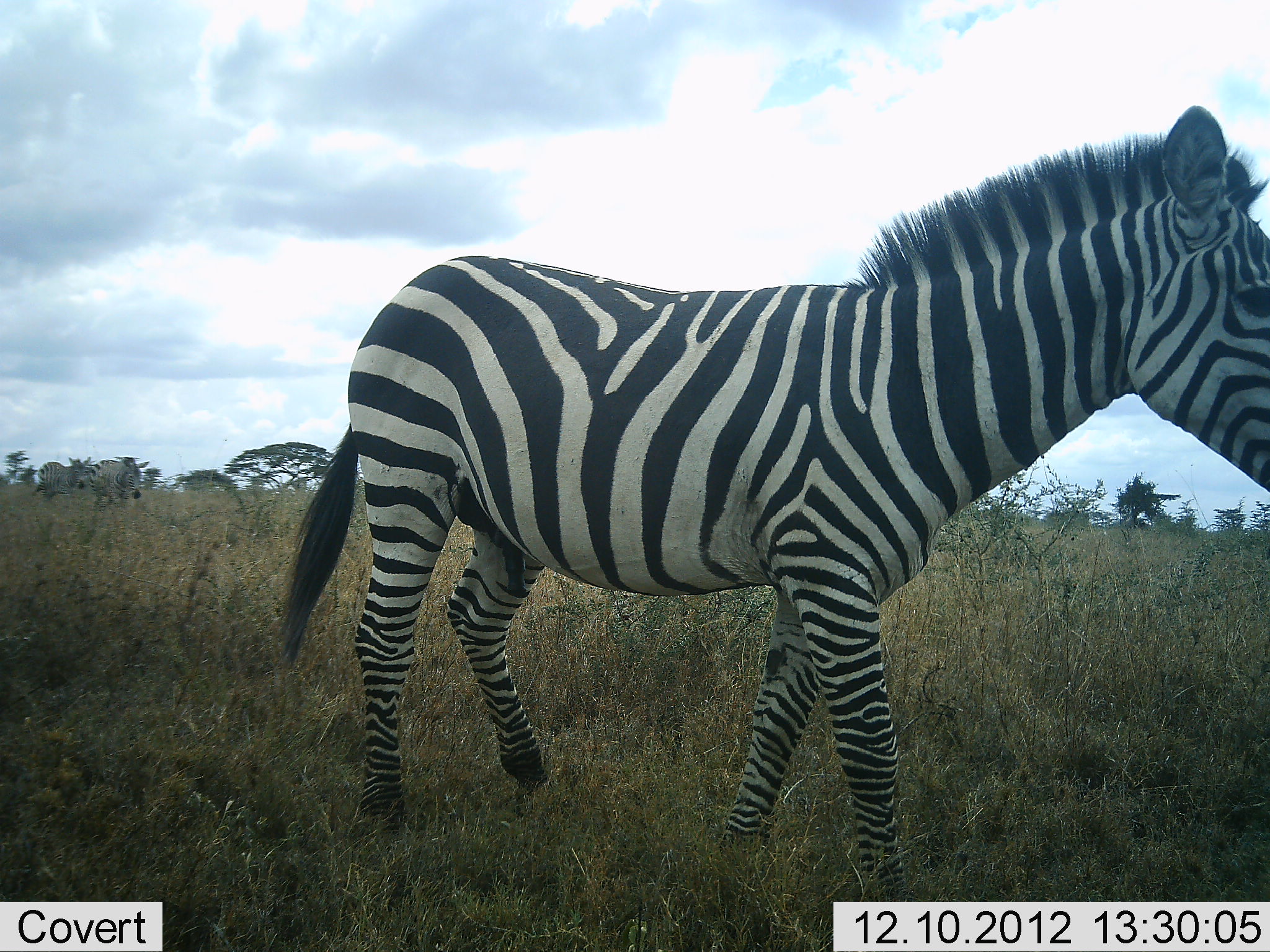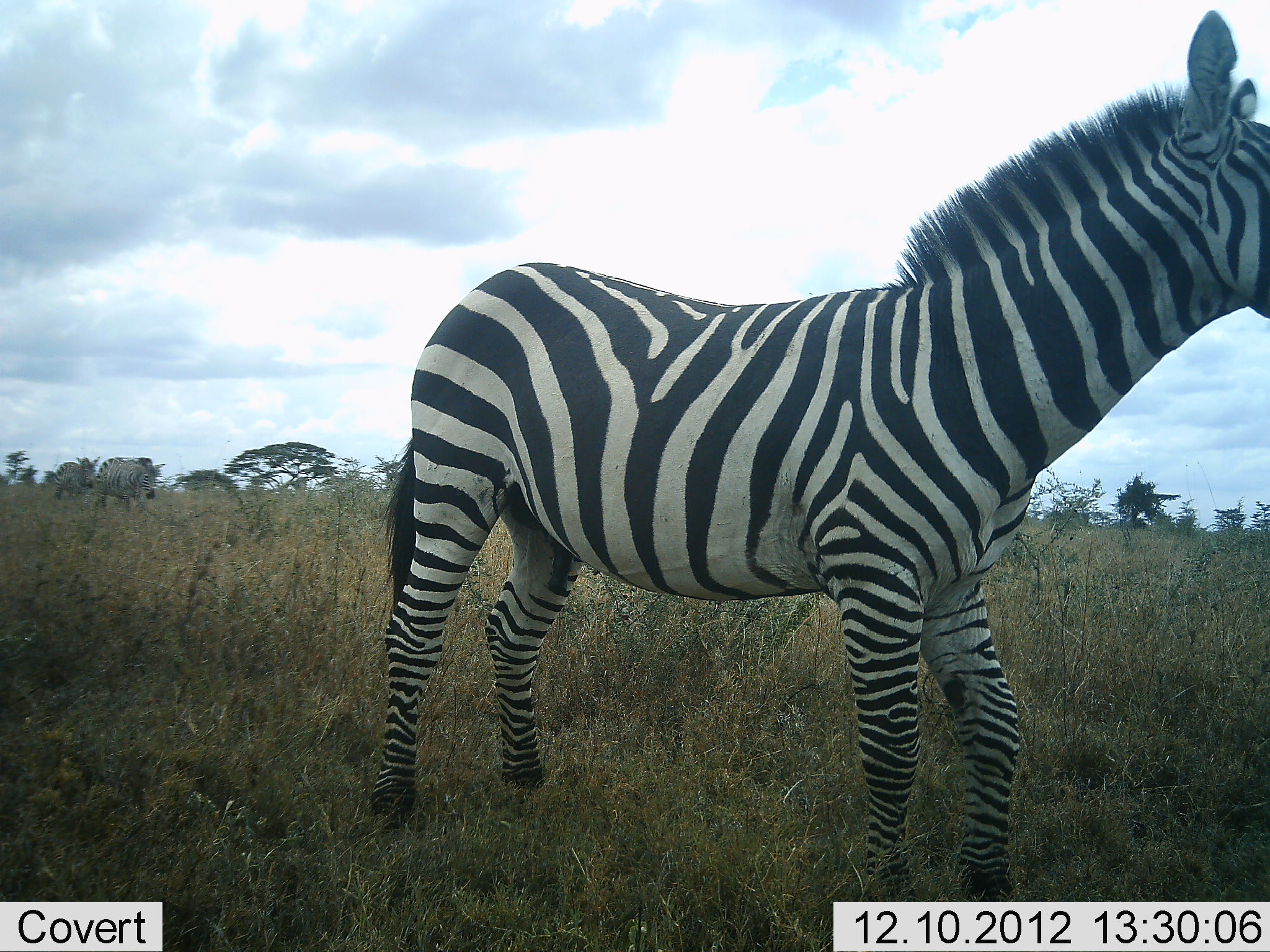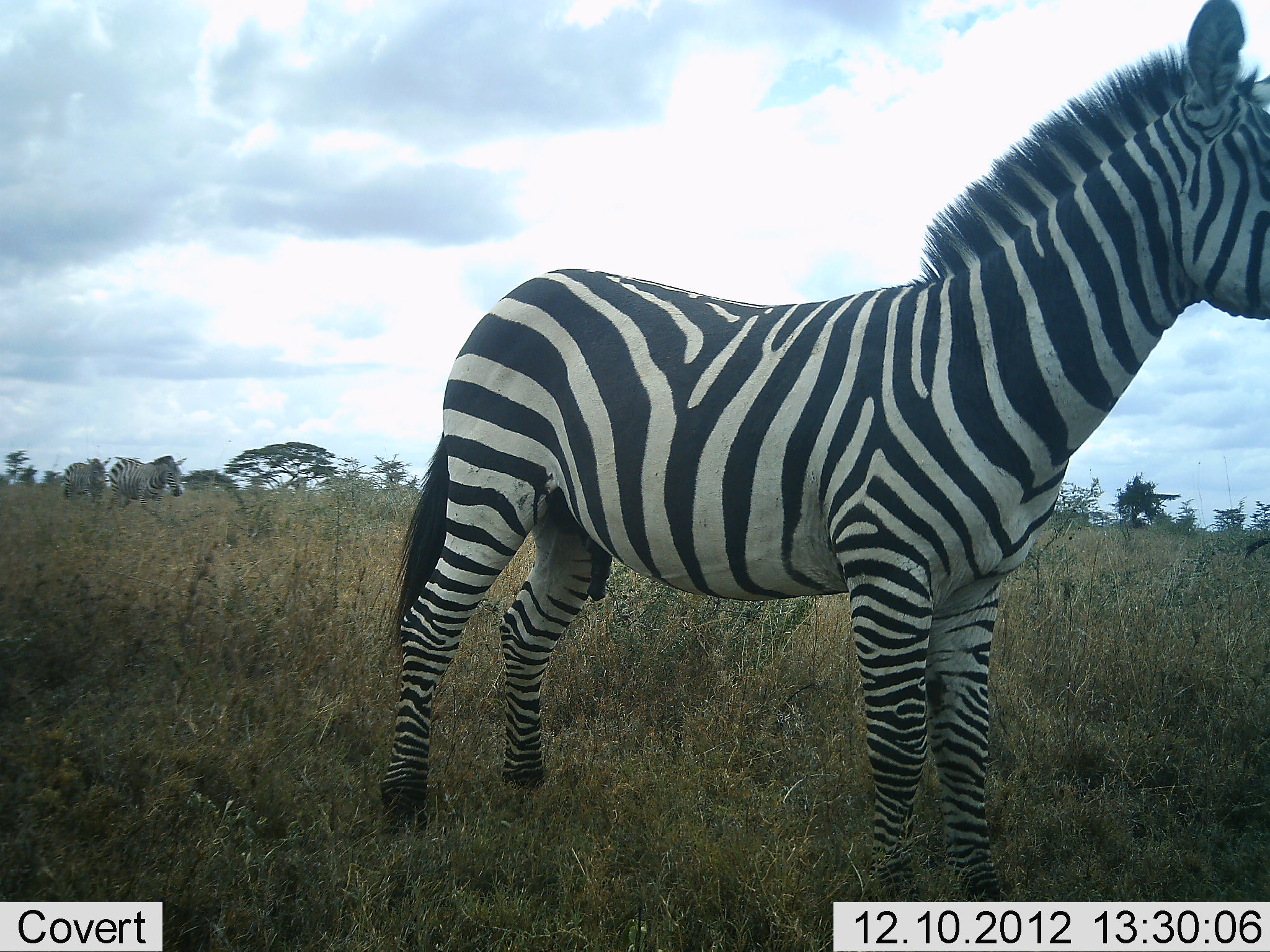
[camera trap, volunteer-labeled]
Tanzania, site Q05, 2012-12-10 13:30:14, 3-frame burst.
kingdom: Animalia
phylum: Chordata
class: Mammalia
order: Perissodactyla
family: Equidae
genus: Equus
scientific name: Equus quagga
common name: plains zebra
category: zebra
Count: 3.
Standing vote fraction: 9%.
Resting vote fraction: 0%.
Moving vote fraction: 100%.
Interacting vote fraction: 0%.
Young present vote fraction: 0%.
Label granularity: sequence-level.